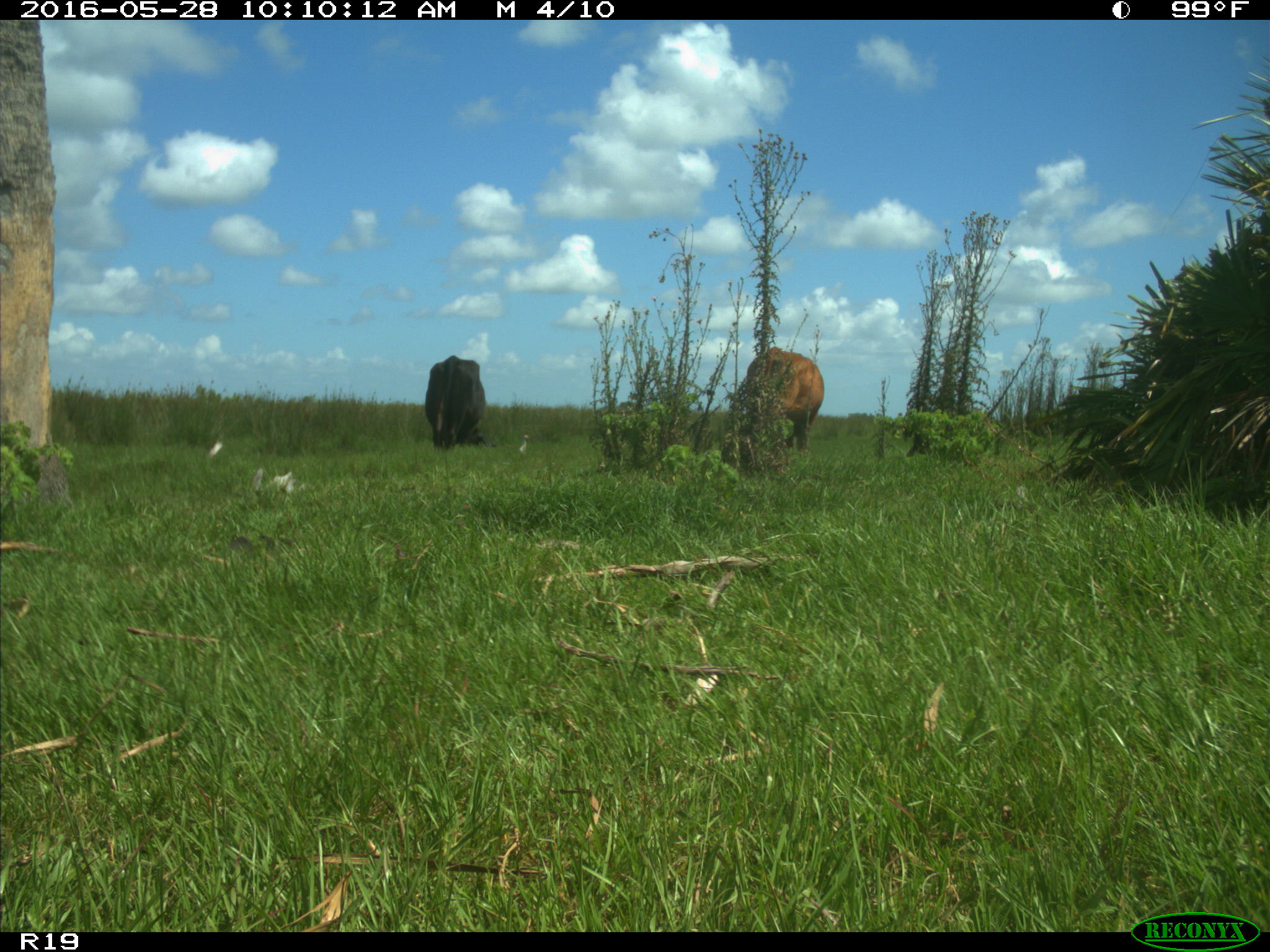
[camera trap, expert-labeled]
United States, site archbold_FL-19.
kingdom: Animalia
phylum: Chordata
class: Mammalia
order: Artiodactyla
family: Bovidae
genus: Bos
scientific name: Bos taurus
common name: domestic cow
Bos taurus (domestic cow).